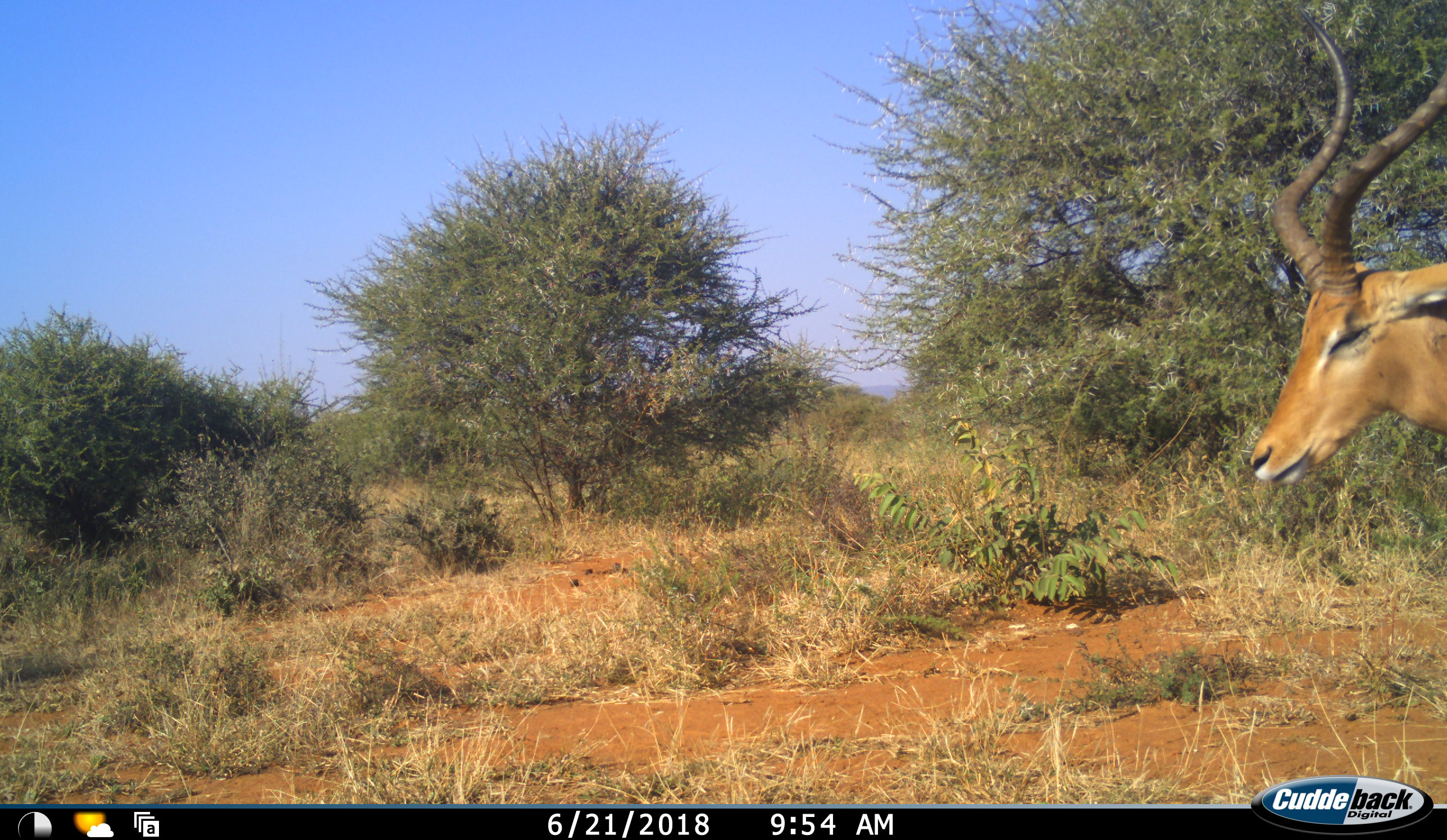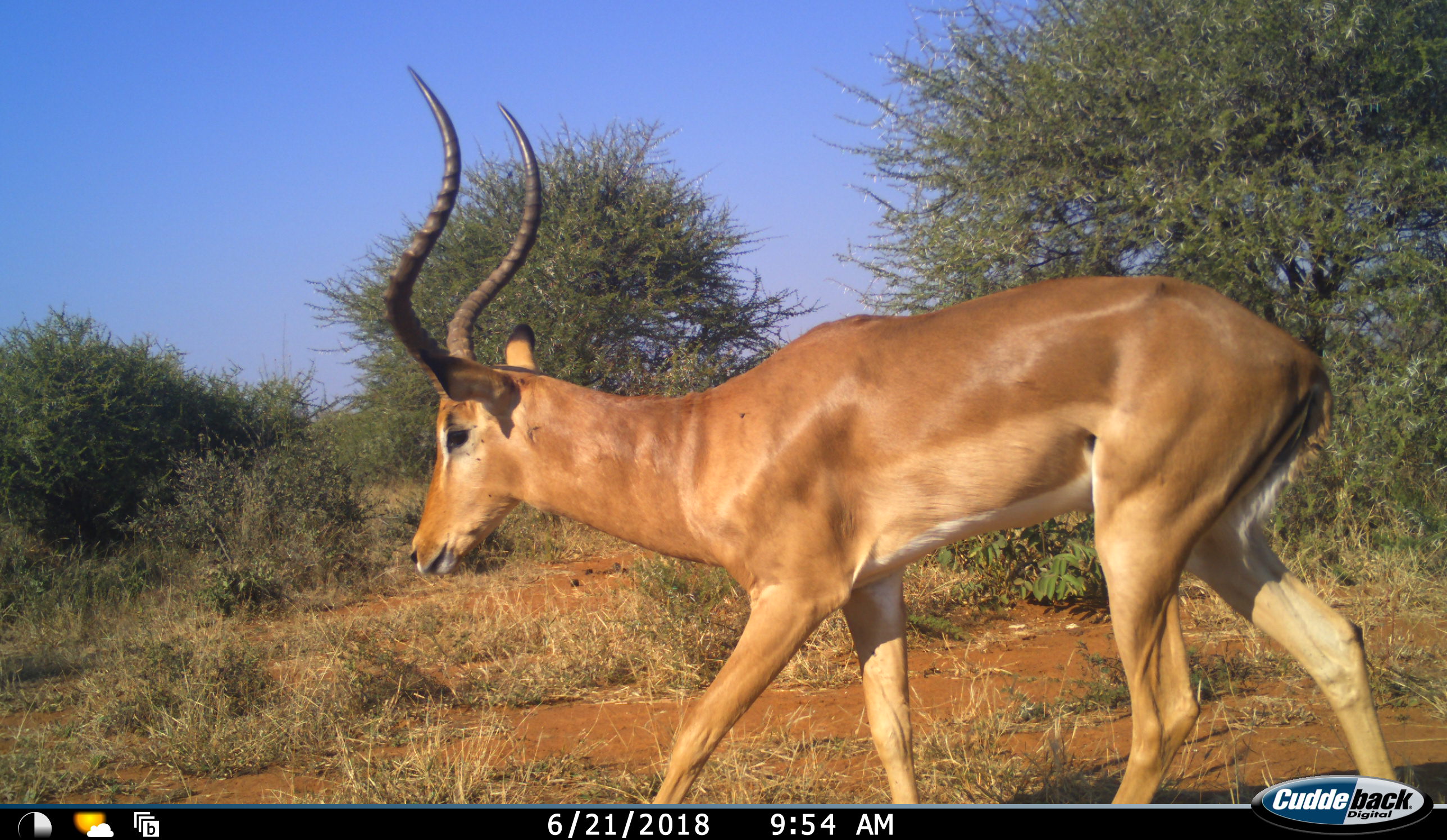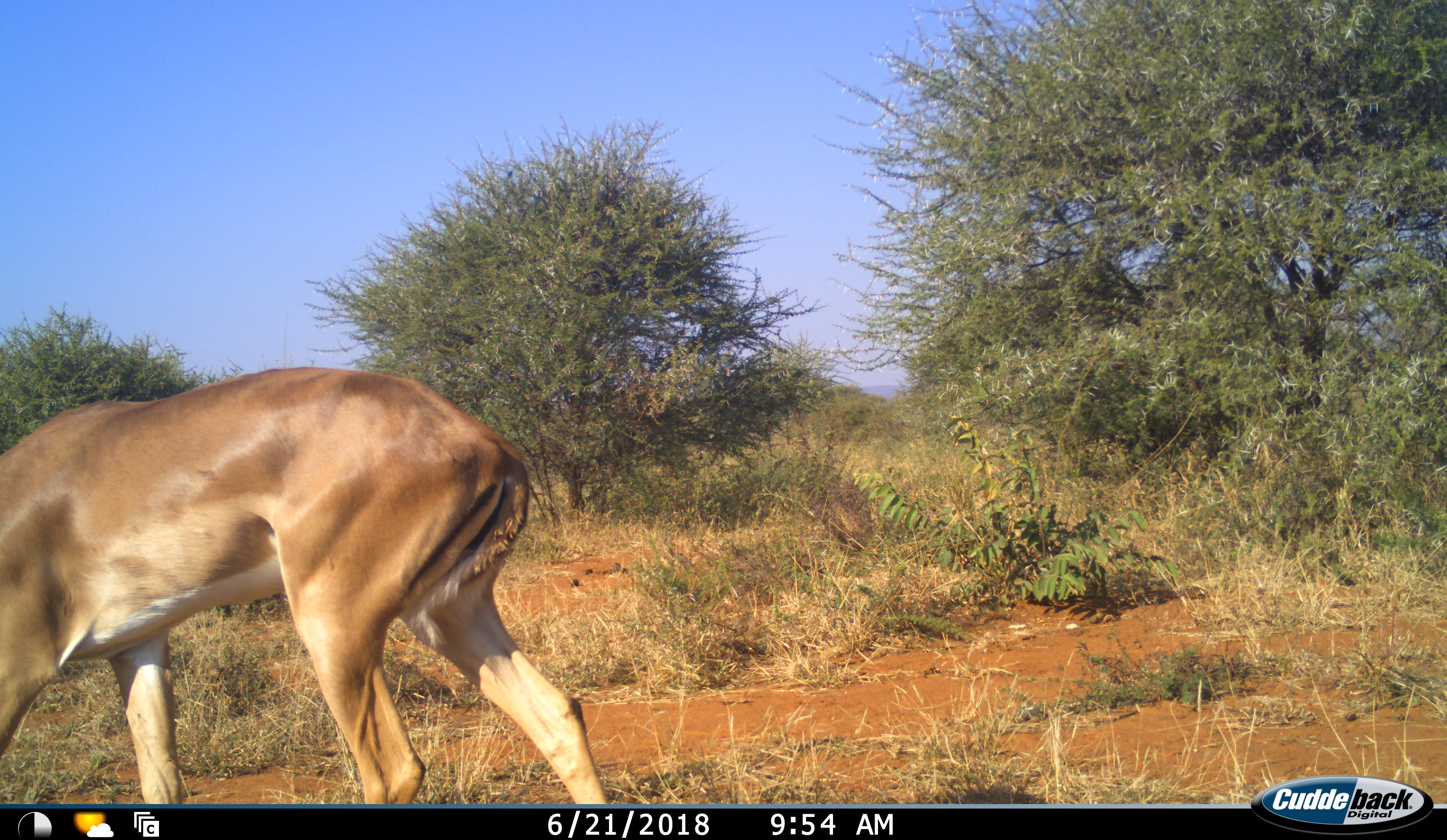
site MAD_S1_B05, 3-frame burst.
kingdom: Animalia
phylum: Chordata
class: Mammalia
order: Artiodactyla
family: Bovidae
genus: Aepyceros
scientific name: Aepyceros melampus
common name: impala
Impala (Aepyceros melampus), count 1. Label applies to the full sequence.